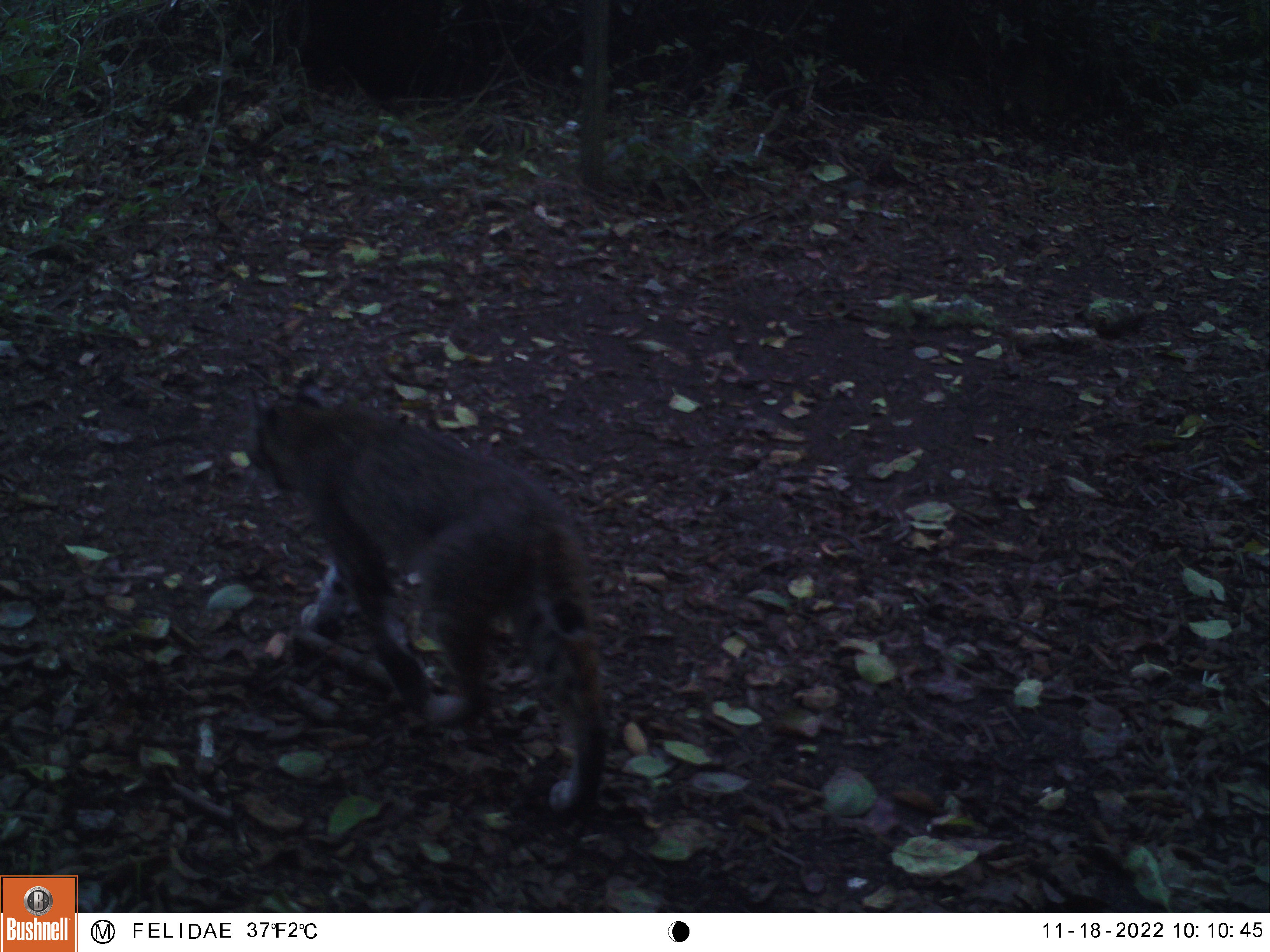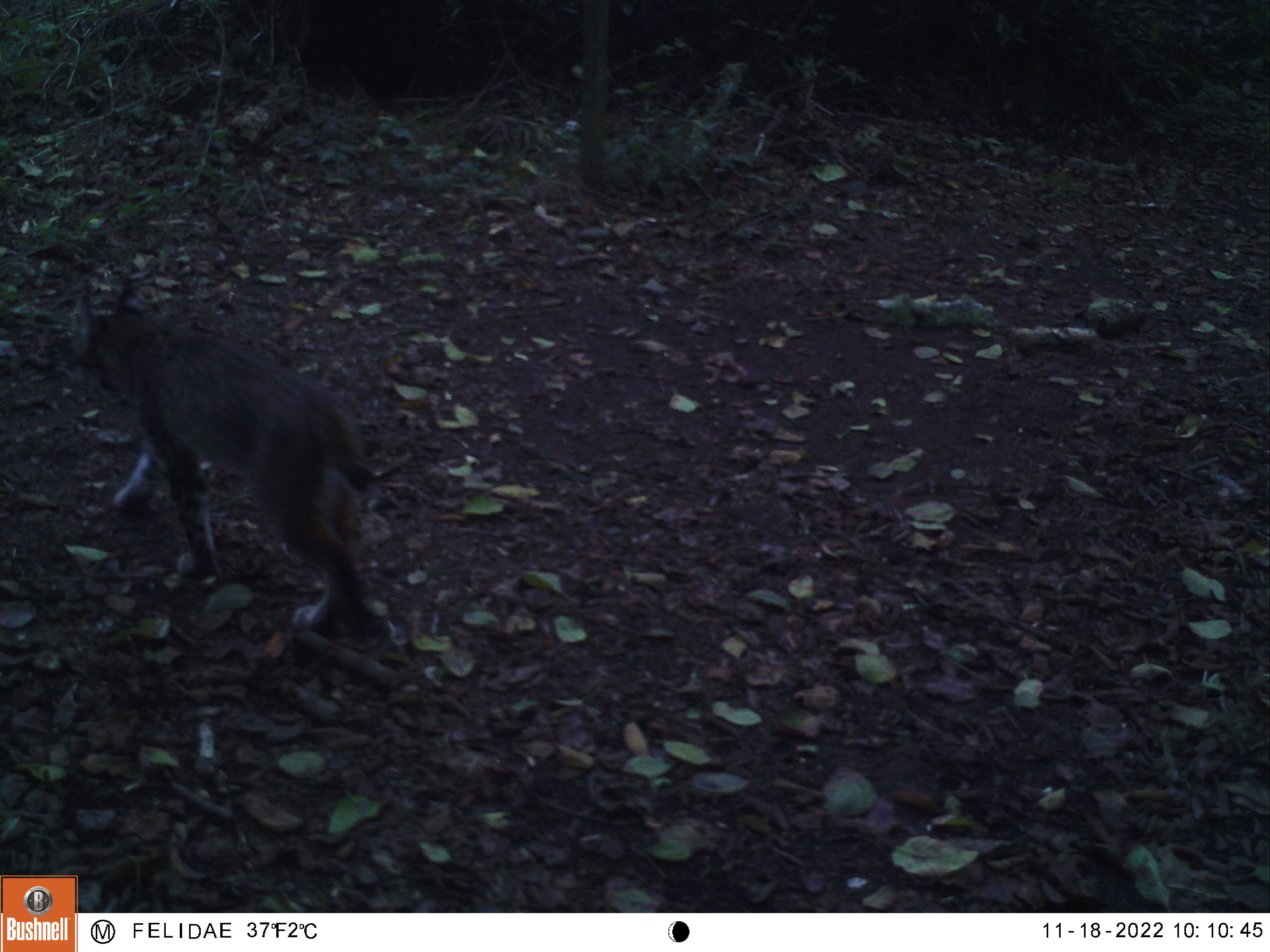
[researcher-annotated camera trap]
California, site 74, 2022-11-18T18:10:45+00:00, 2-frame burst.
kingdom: Animalia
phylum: Chordata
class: Mammalia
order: Carnivora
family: Felidae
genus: Lynx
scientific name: Lynx rufus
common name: bobcat